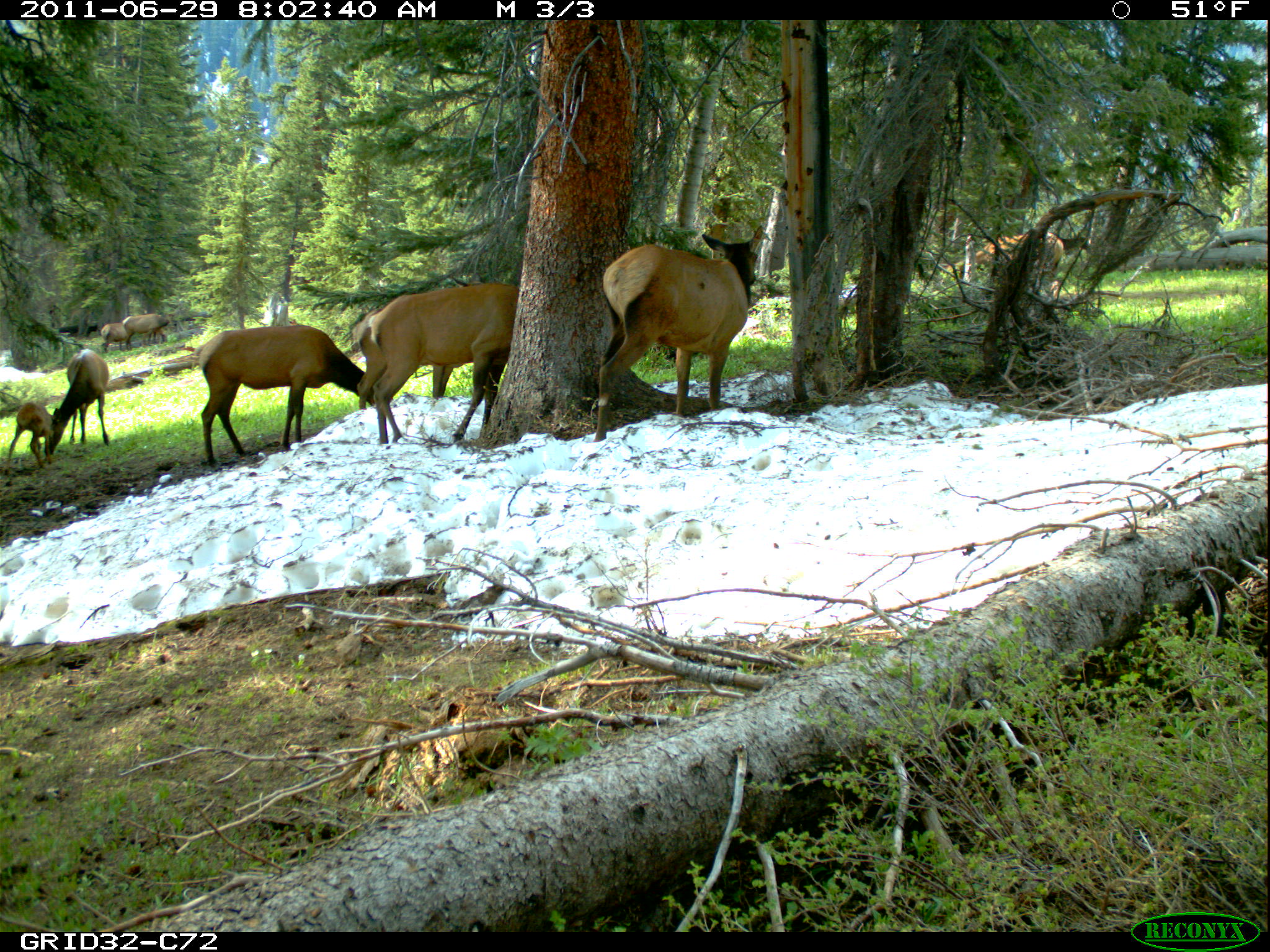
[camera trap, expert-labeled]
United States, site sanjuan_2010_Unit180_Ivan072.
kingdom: Animalia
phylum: Chordata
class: Mammalia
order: Artiodactyla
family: Cervidae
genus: Cervus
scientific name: Cervus elaphus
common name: red deer